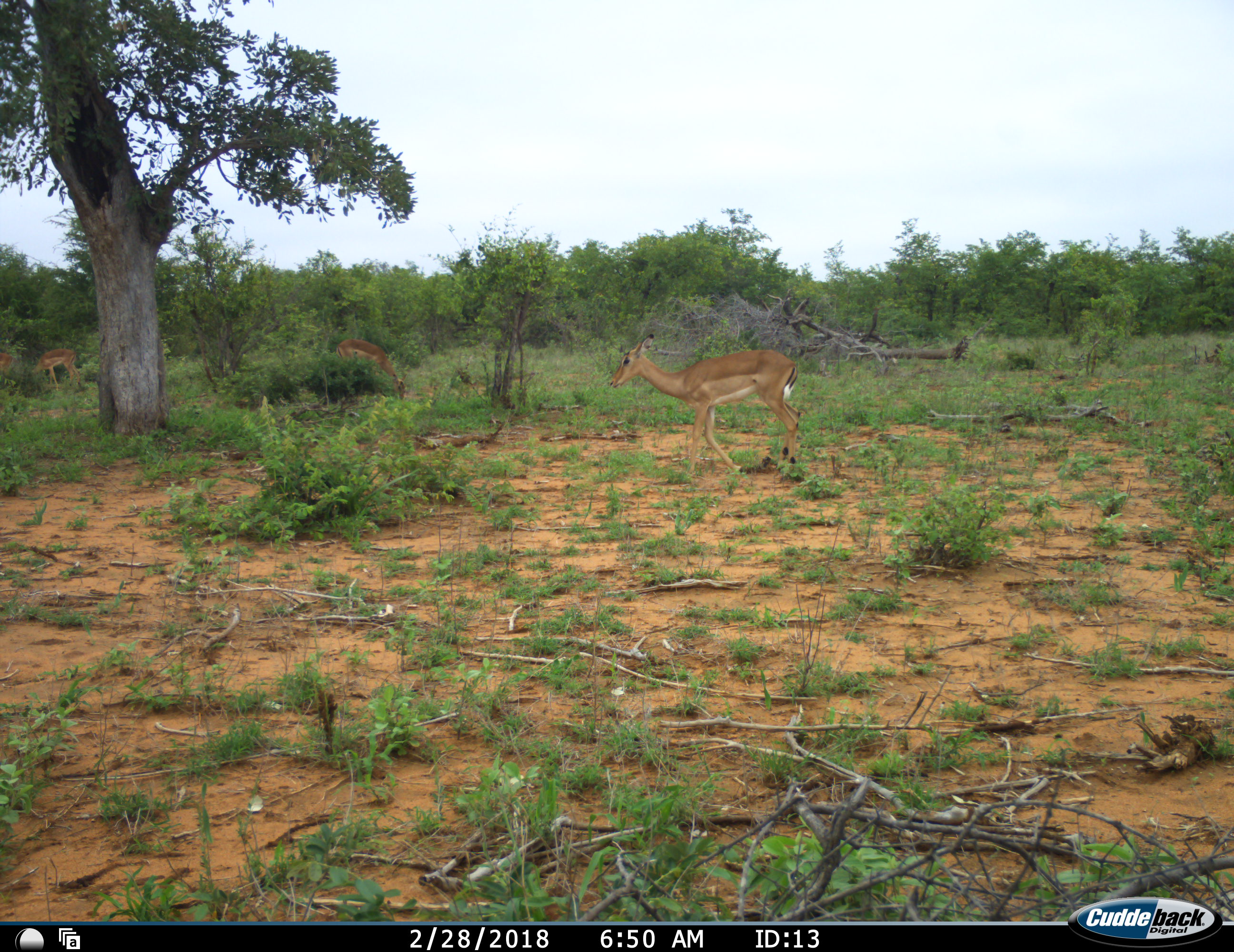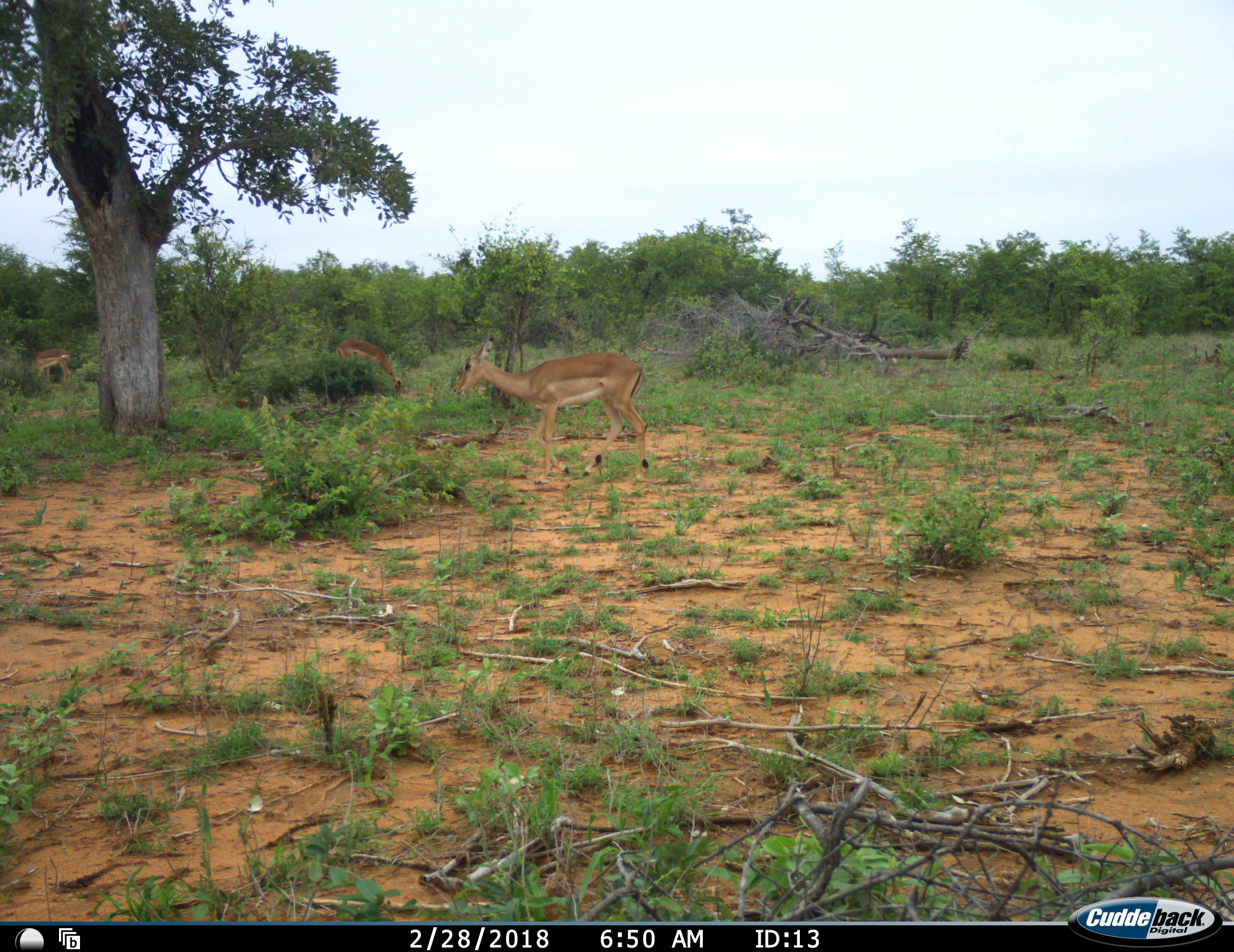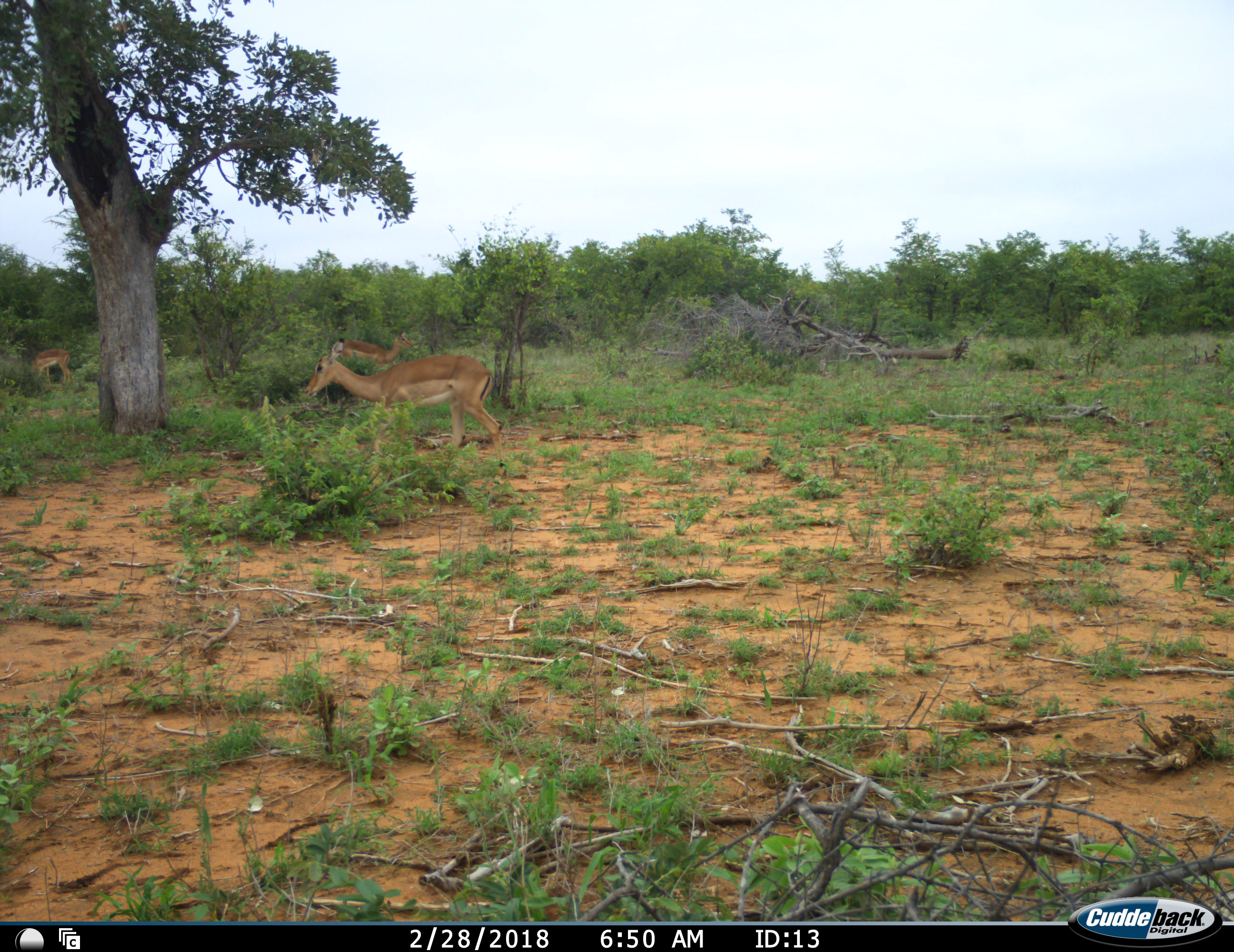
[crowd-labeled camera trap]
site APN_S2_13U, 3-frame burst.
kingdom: Animalia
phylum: Chordata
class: Mammalia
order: Artiodactyla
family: Bovidae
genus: Aepyceros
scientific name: Aepyceros melampus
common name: impala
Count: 3.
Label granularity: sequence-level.